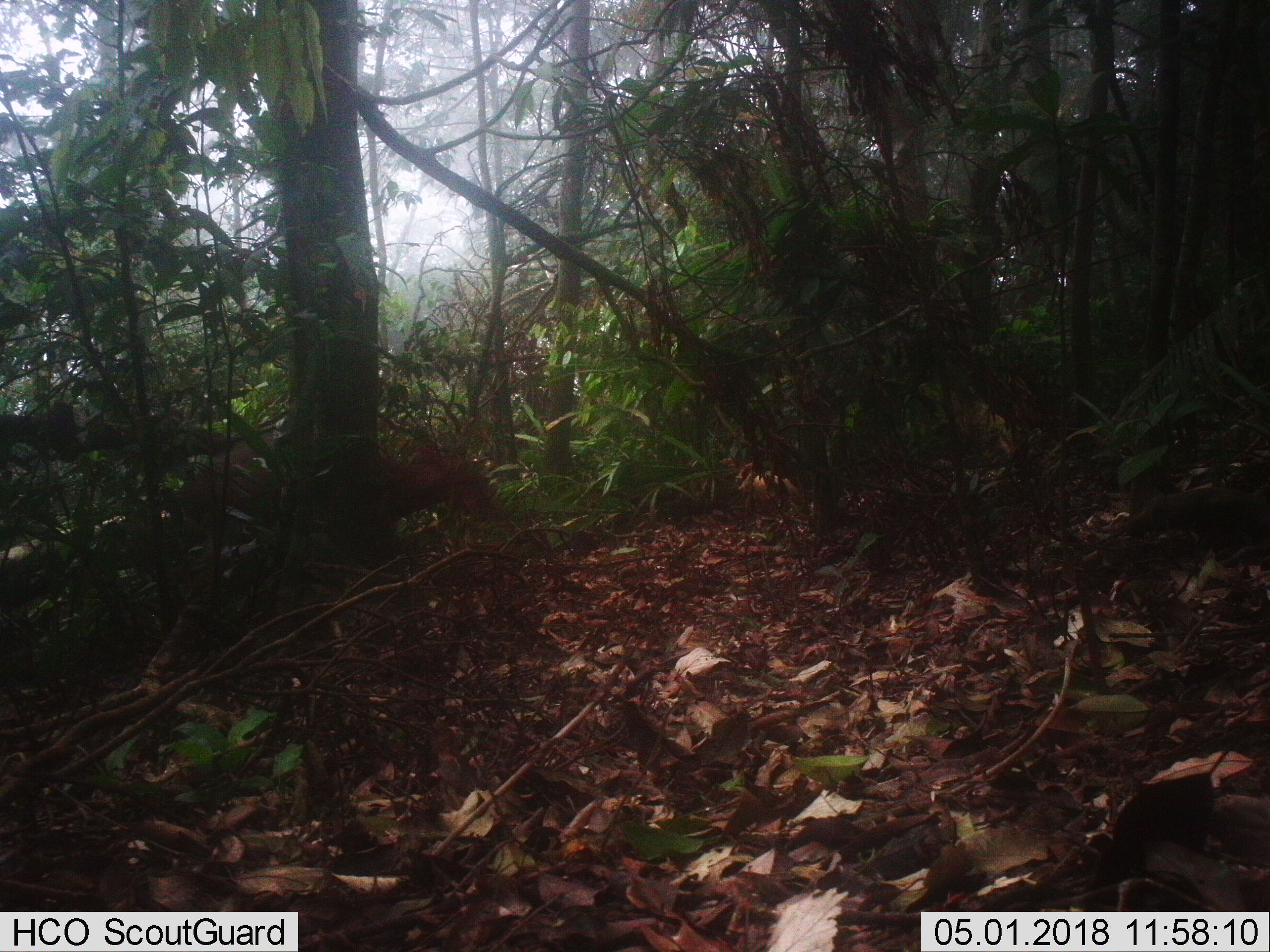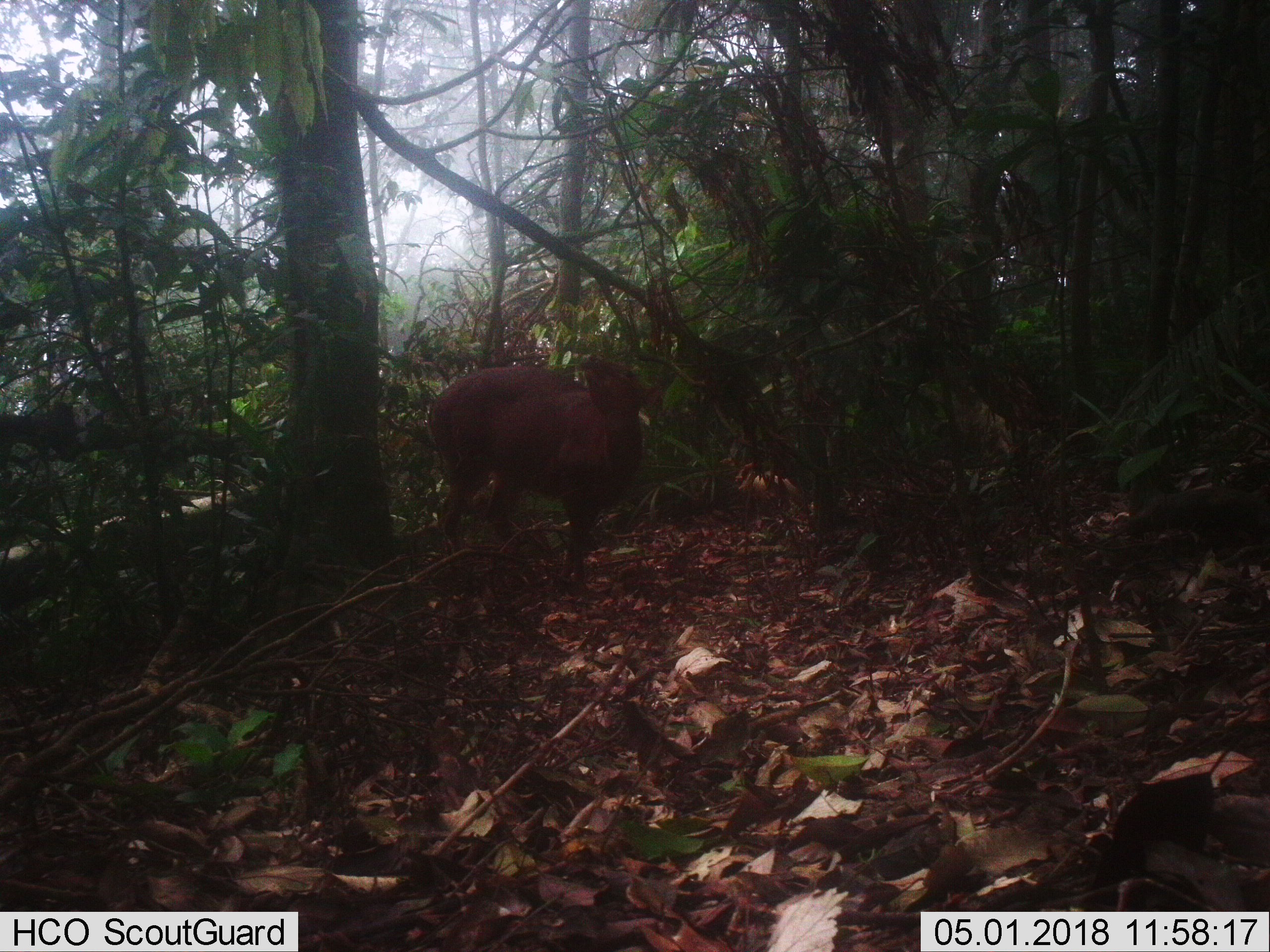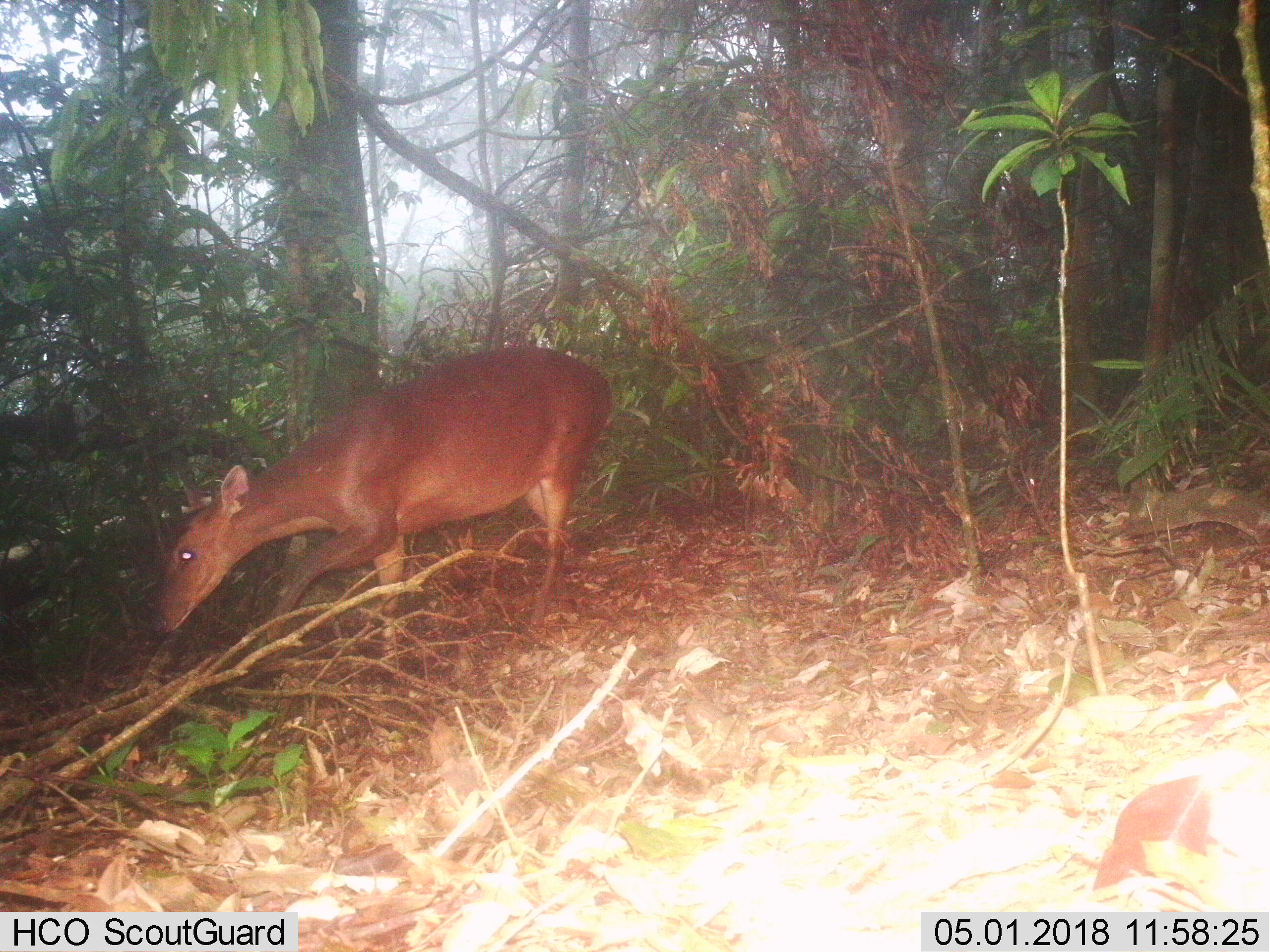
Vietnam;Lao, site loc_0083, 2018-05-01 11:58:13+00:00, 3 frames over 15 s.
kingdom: Animalia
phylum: Chordata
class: Mammalia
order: Artiodactyla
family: Cervidae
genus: Muntiacus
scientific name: Muntiacus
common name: muntjacs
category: unidentified muntjac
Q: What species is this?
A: Unidentified muntjac (muntjacs) (Muntiacus).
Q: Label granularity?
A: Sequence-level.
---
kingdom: Animalia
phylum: Chordata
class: Mammalia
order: Artiodactyla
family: Cervidae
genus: Muntiacus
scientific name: Muntiacus vuquangensis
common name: large-antlered muntjac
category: large antlered muntjac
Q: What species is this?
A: Large antlered muntjac (large-antlered muntjac) (Muntiacus vuquangensis).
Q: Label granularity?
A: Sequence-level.